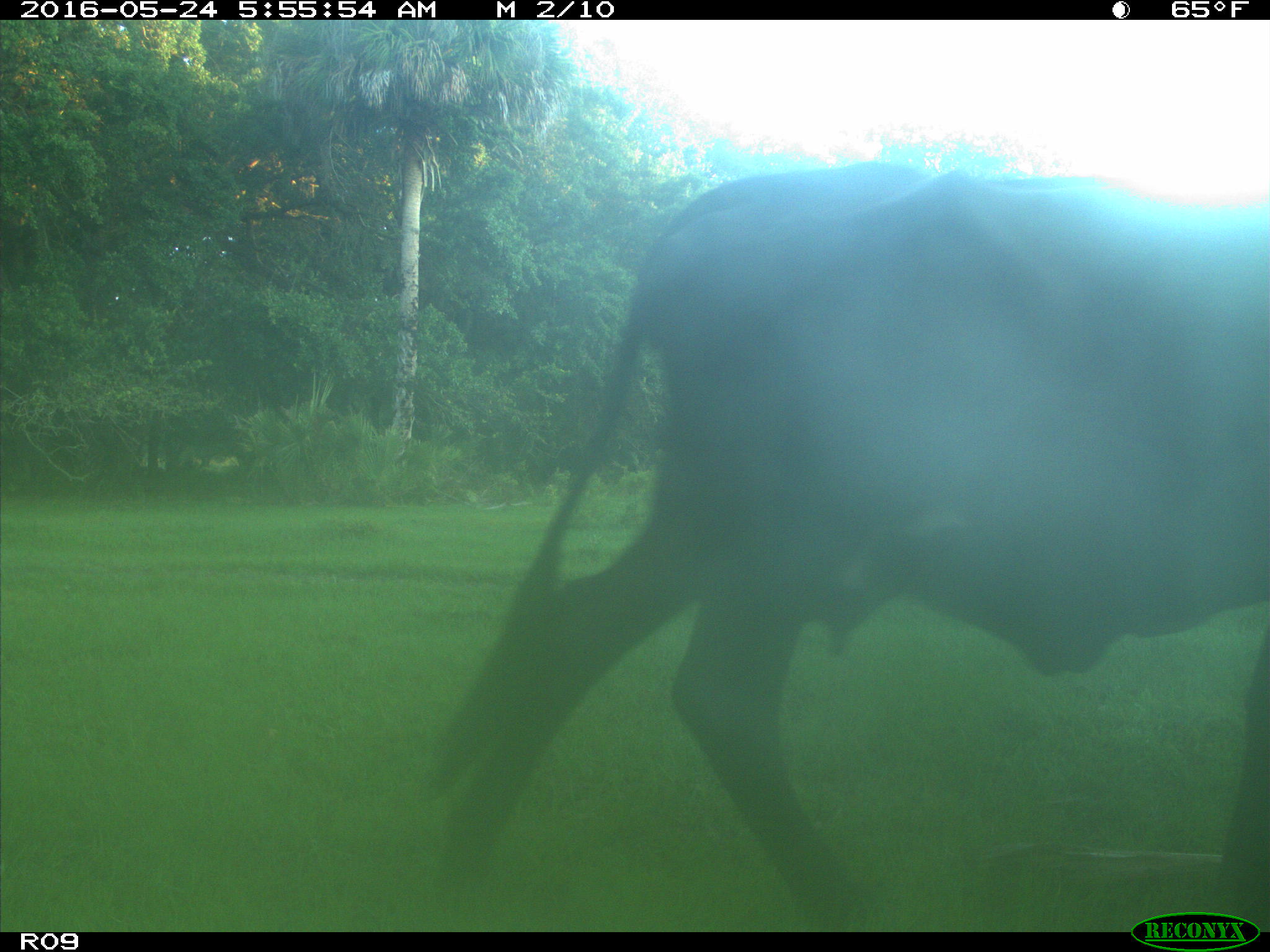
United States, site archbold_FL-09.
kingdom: Animalia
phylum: Chordata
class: Mammalia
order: Artiodactyla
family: Bovidae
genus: Bos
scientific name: Bos taurus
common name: domestic cow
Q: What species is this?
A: Bos taurus (domestic cow).